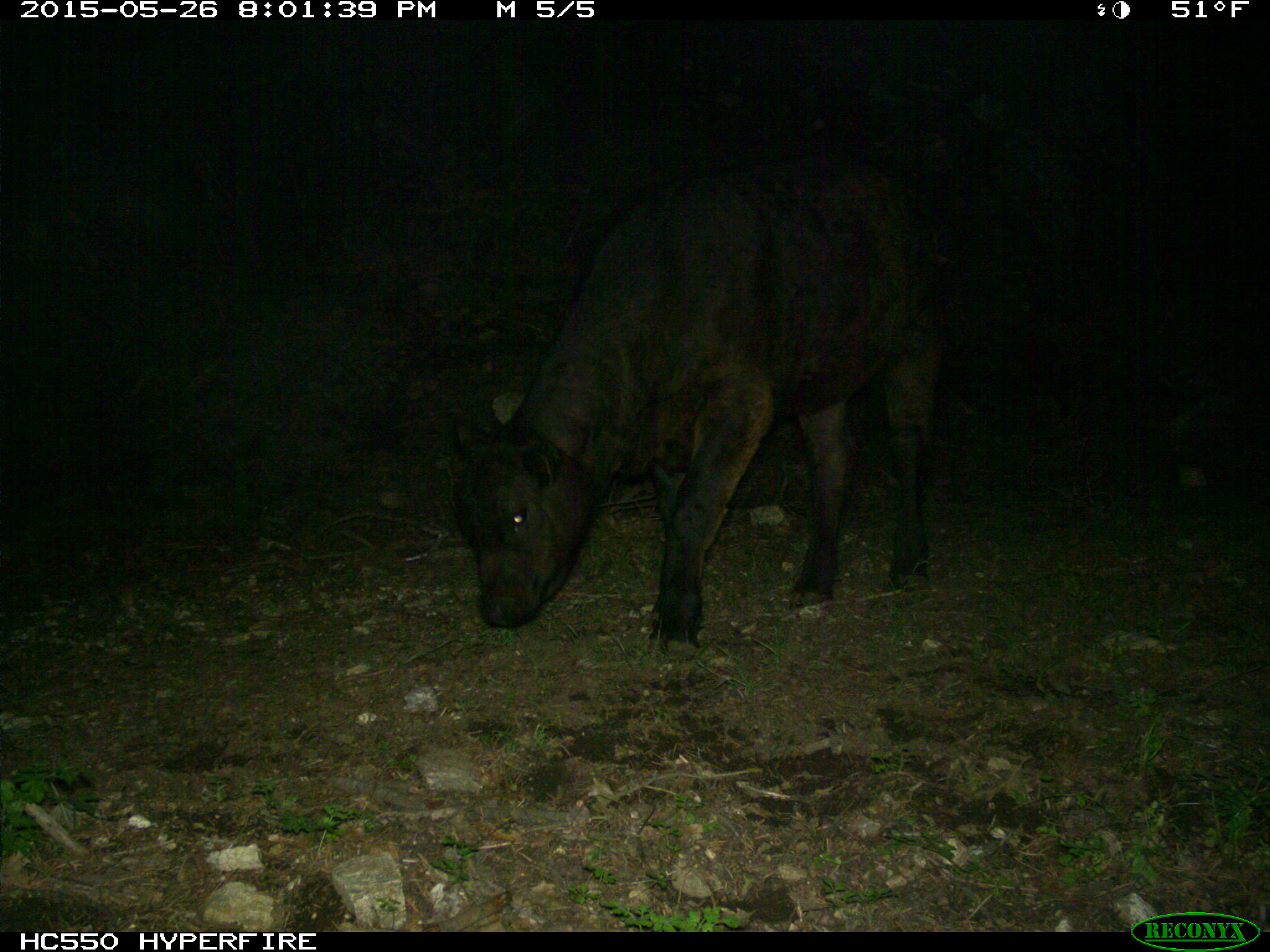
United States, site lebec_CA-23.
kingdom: Animalia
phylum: Chordata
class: Mammalia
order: Artiodactyla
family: Bovidae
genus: Bos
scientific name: Bos taurus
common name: domestic cow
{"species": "Bos taurus (domestic cow)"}